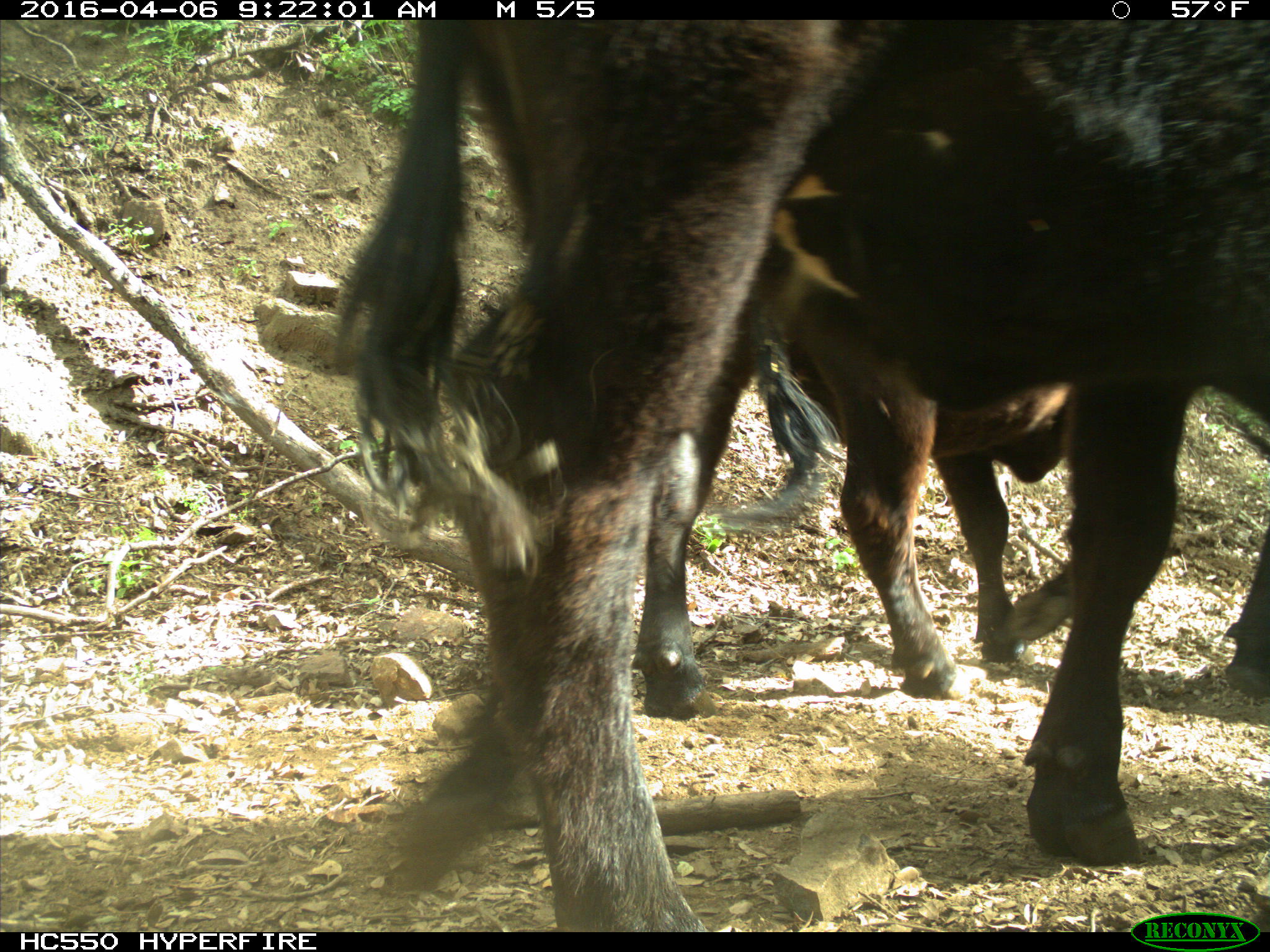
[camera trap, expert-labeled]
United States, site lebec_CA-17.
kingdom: Animalia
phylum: Chordata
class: Mammalia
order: Artiodactyla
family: Bovidae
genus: Bos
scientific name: Bos taurus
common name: domestic cow